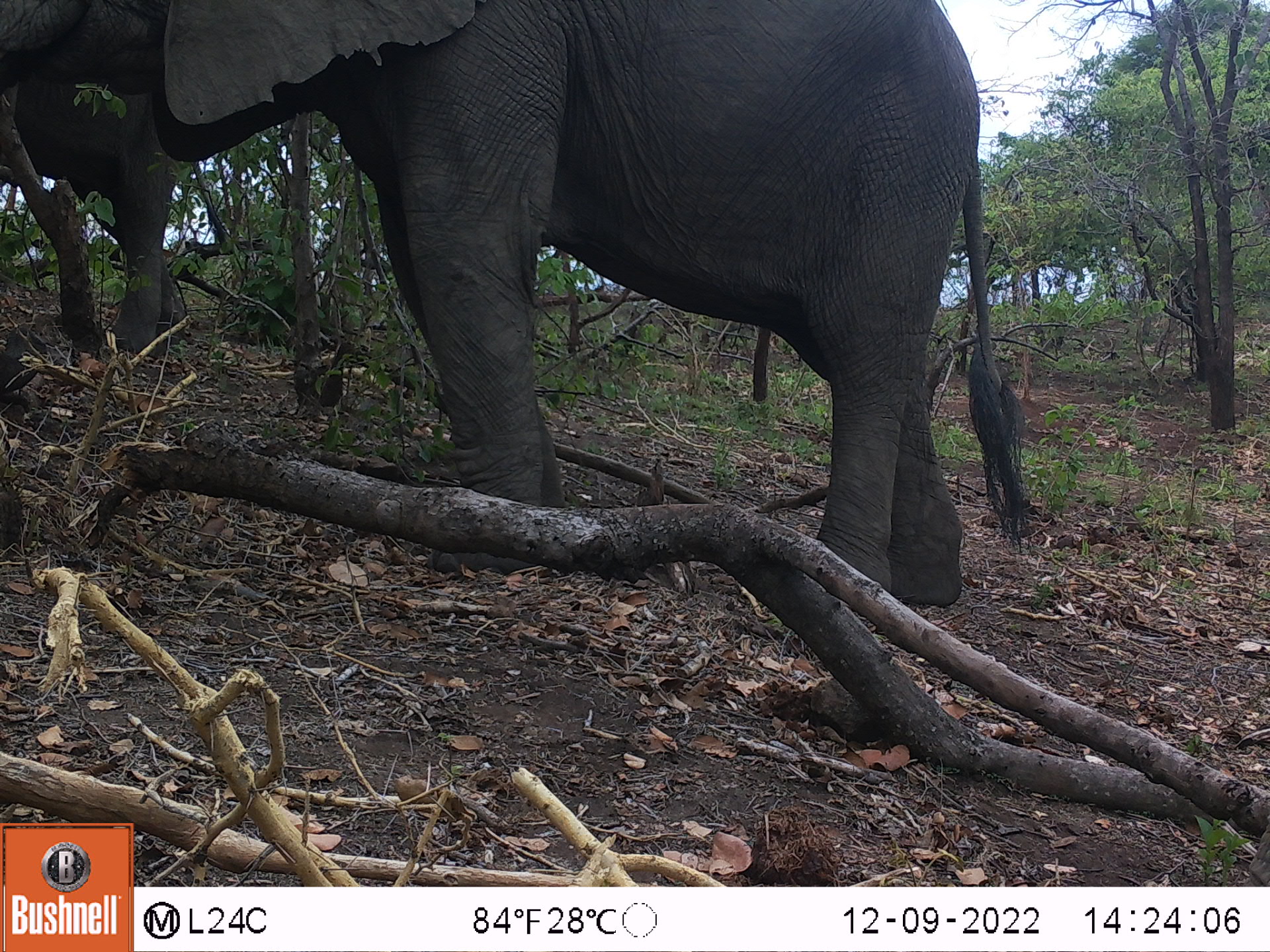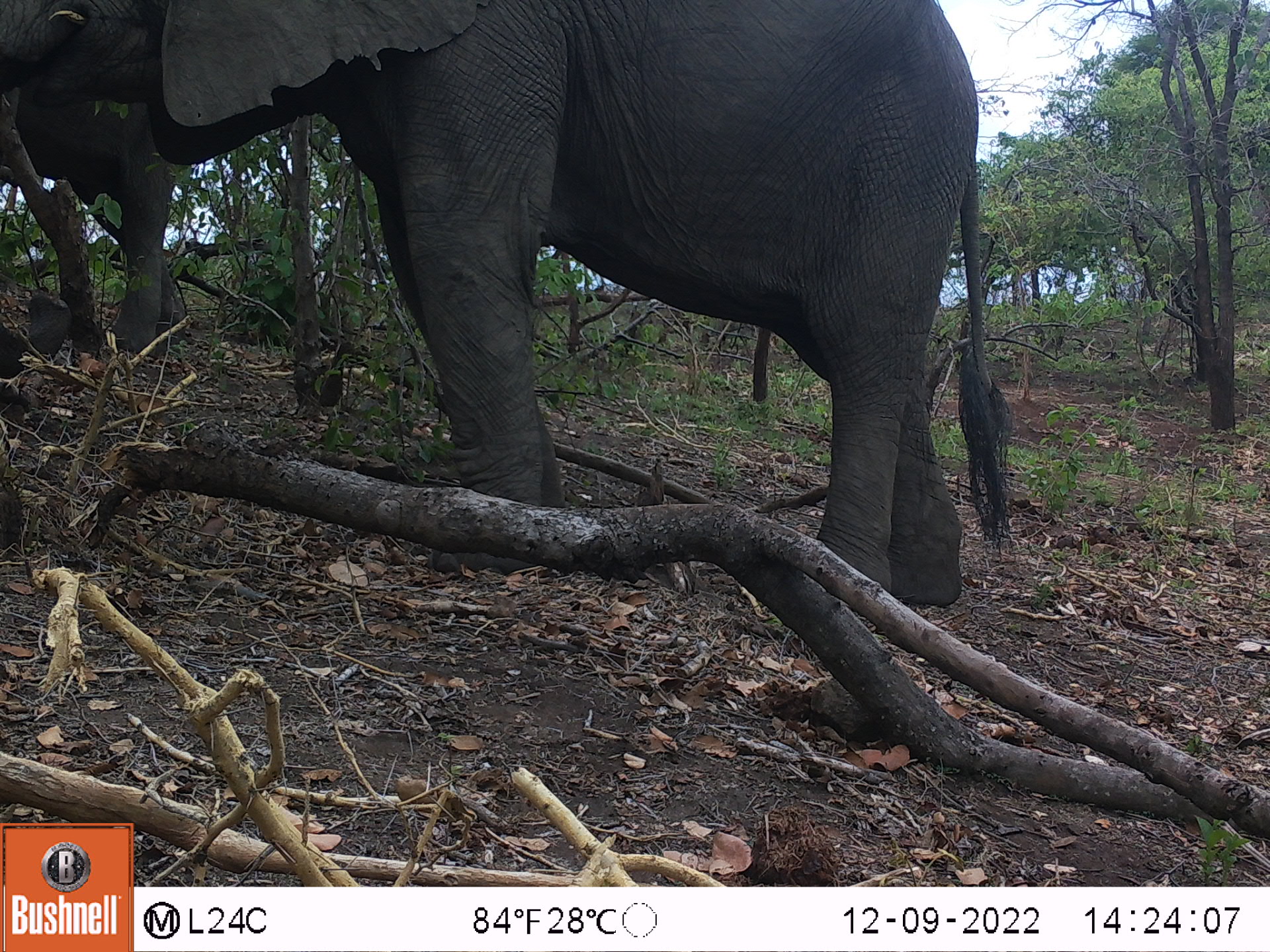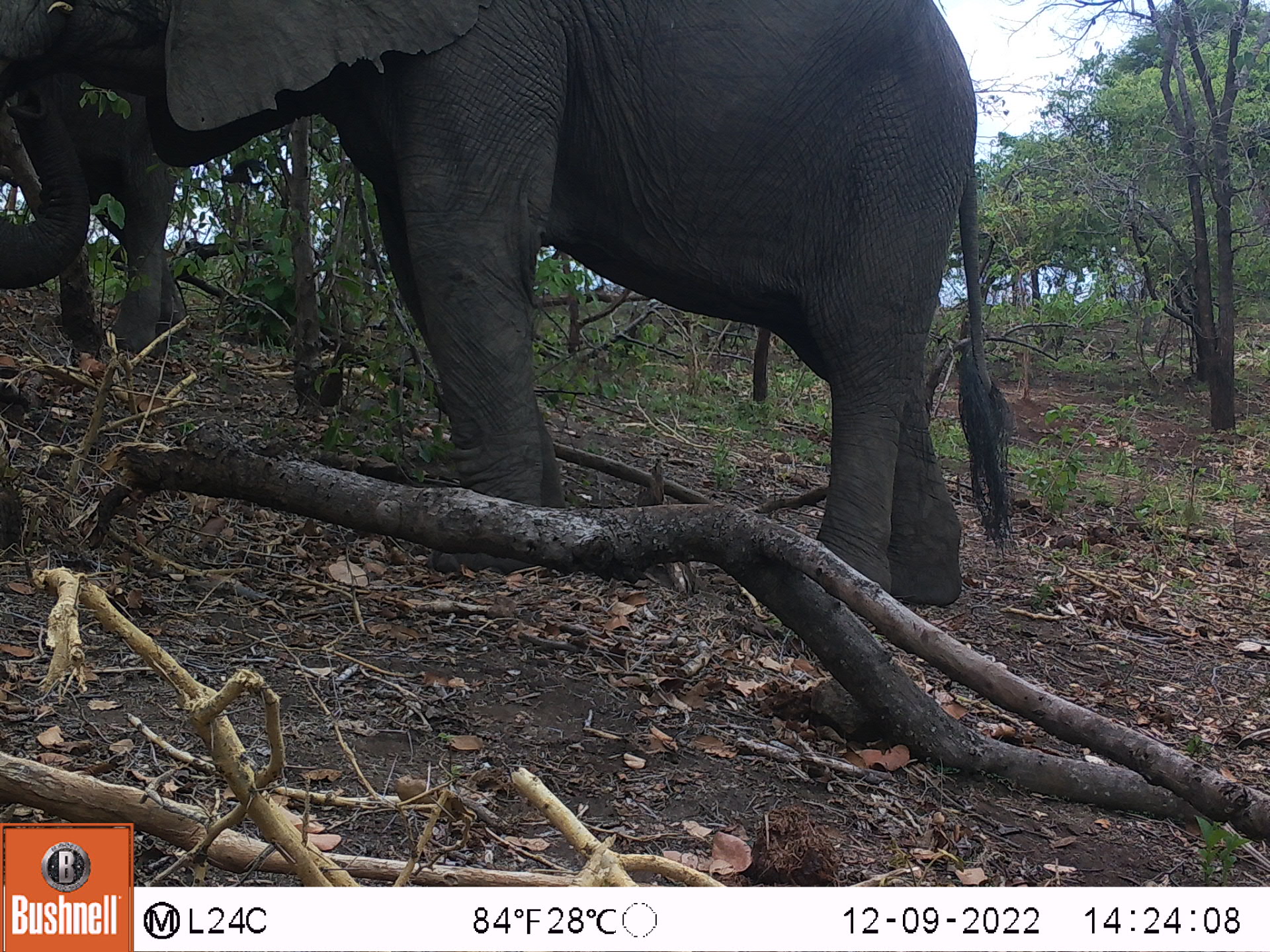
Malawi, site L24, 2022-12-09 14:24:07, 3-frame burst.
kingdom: Animalia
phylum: Chordata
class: Mammalia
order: Proboscidea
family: Elephantidae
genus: Loxodonta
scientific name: Loxodonta africana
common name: african savanna elephant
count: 2